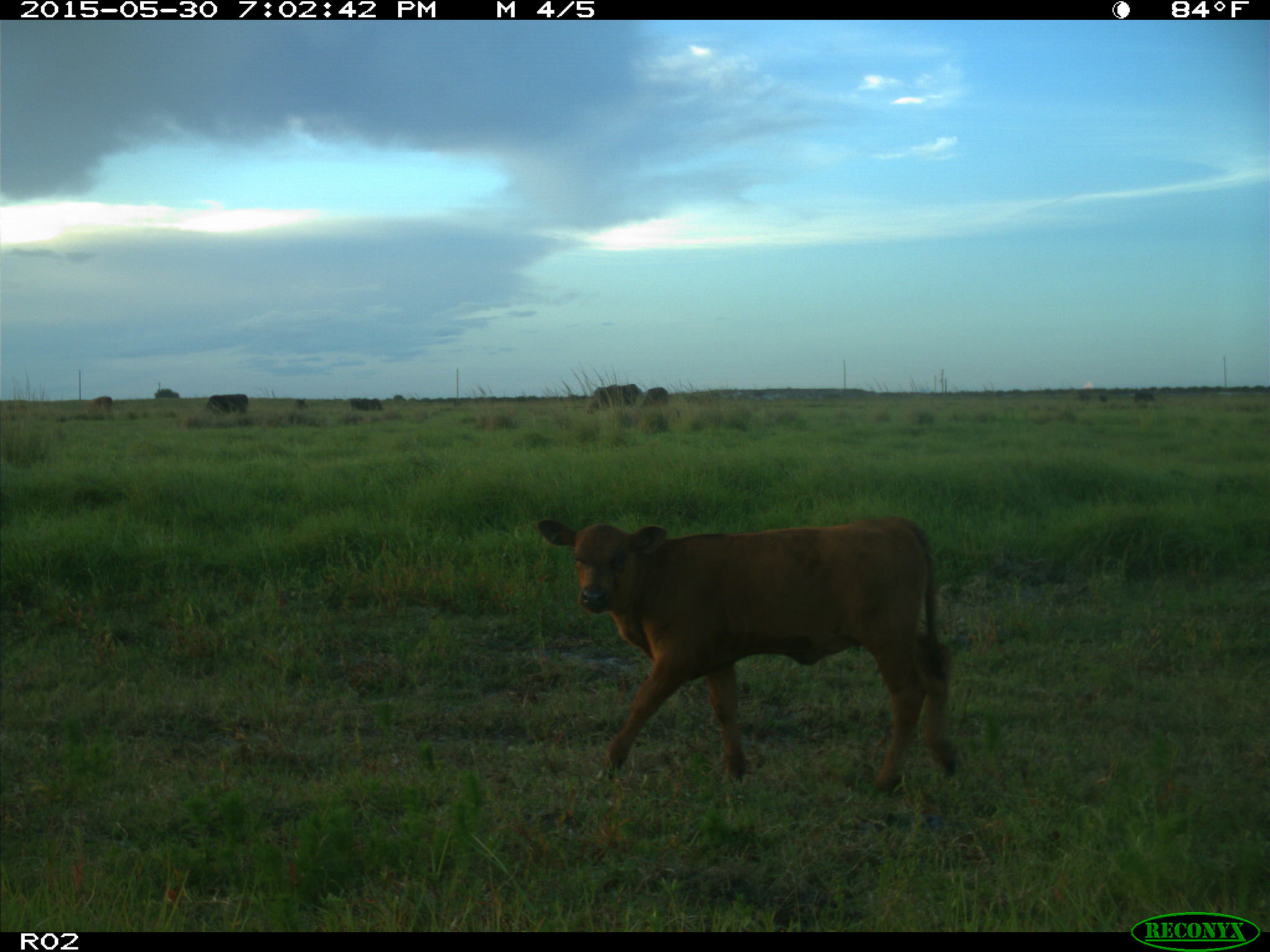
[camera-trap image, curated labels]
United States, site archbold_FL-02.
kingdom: Animalia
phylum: Chordata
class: Mammalia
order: Artiodactyla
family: Bovidae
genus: Bos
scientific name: Bos taurus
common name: domestic cow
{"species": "Bos taurus (domestic cow)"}